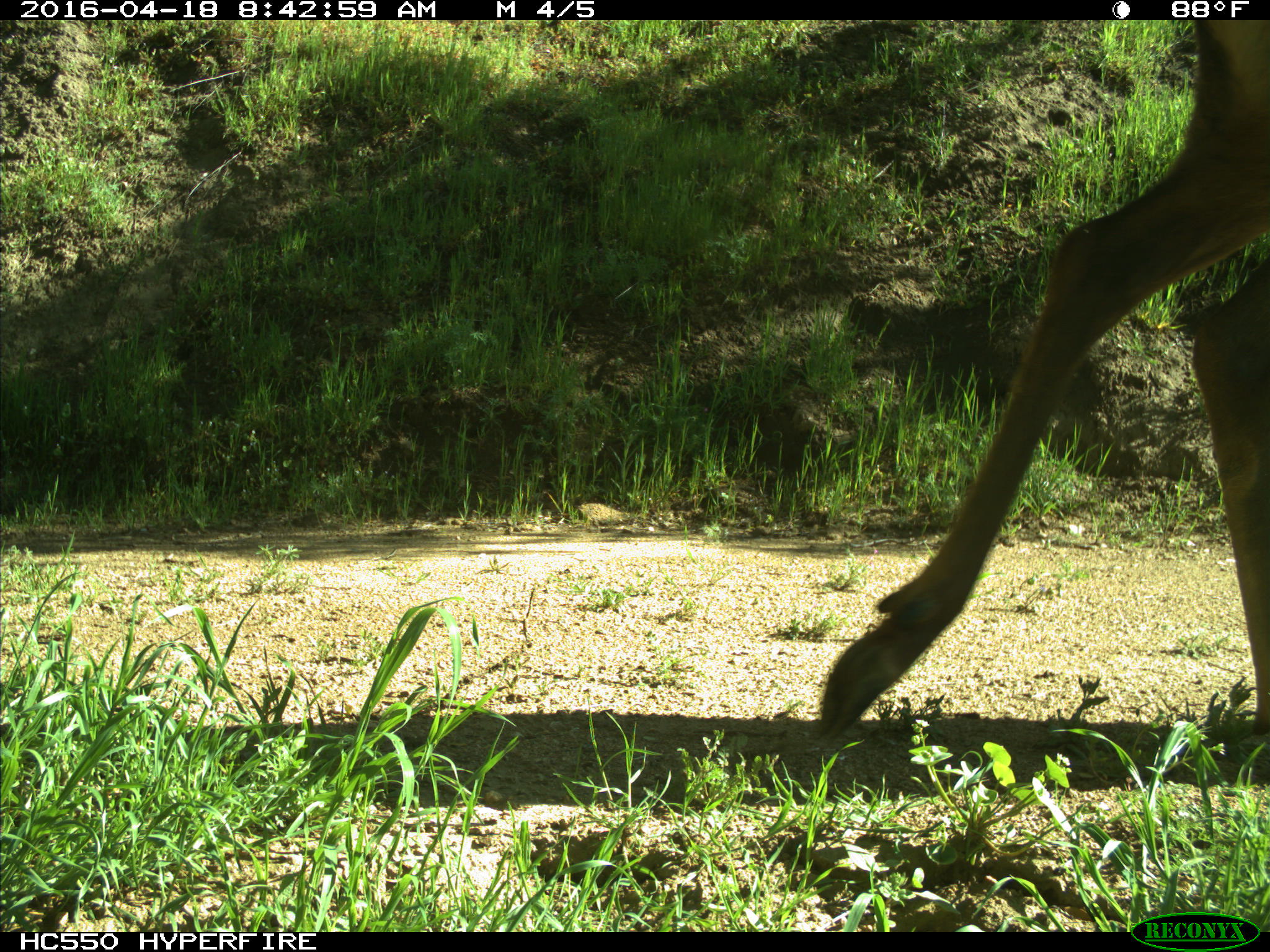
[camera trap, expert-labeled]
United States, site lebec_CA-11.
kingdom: Animalia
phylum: Chordata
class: Mammalia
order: Artiodactyla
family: Cervidae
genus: Cervus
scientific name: Cervus canadensis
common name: elk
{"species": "Cervus canadensis (elk)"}